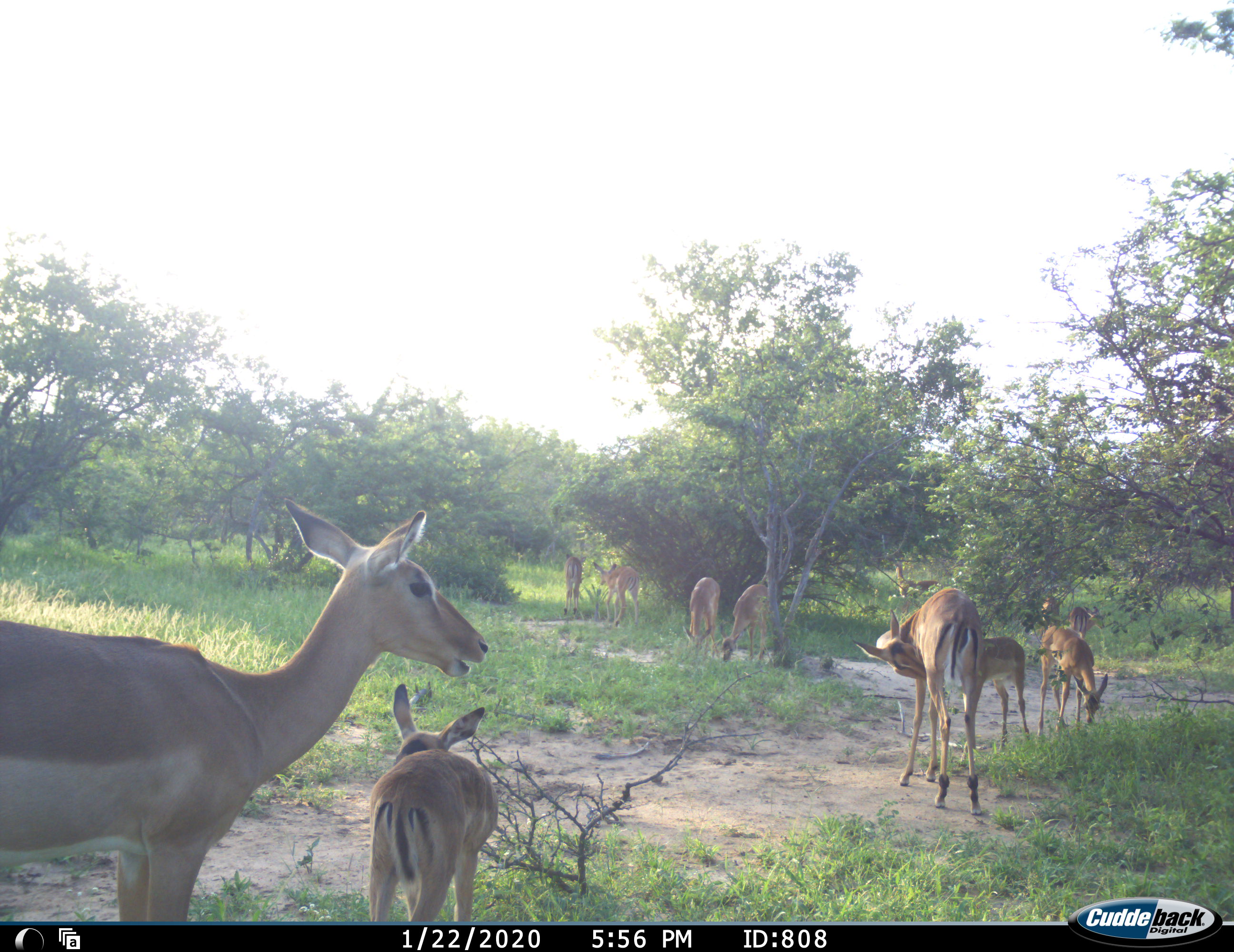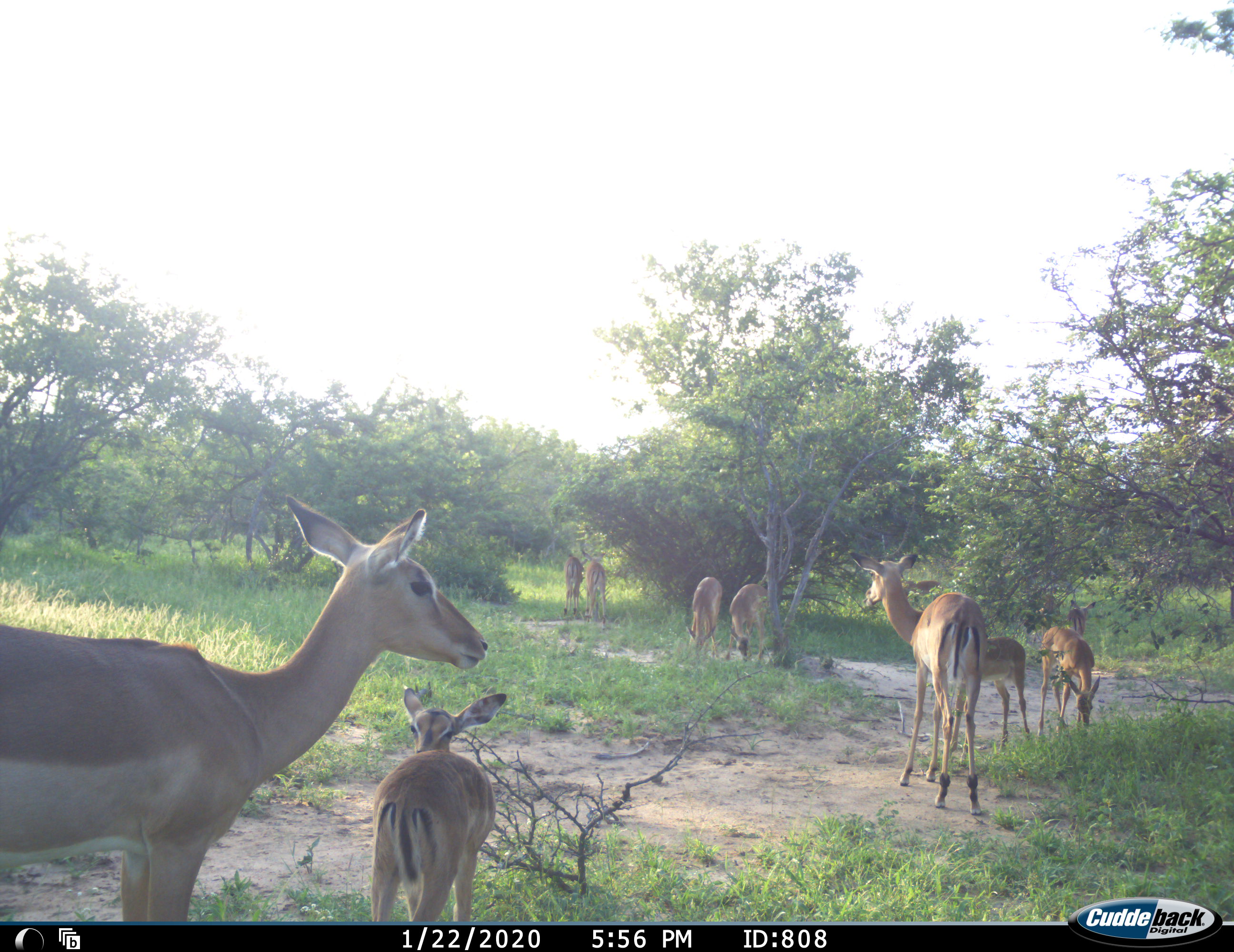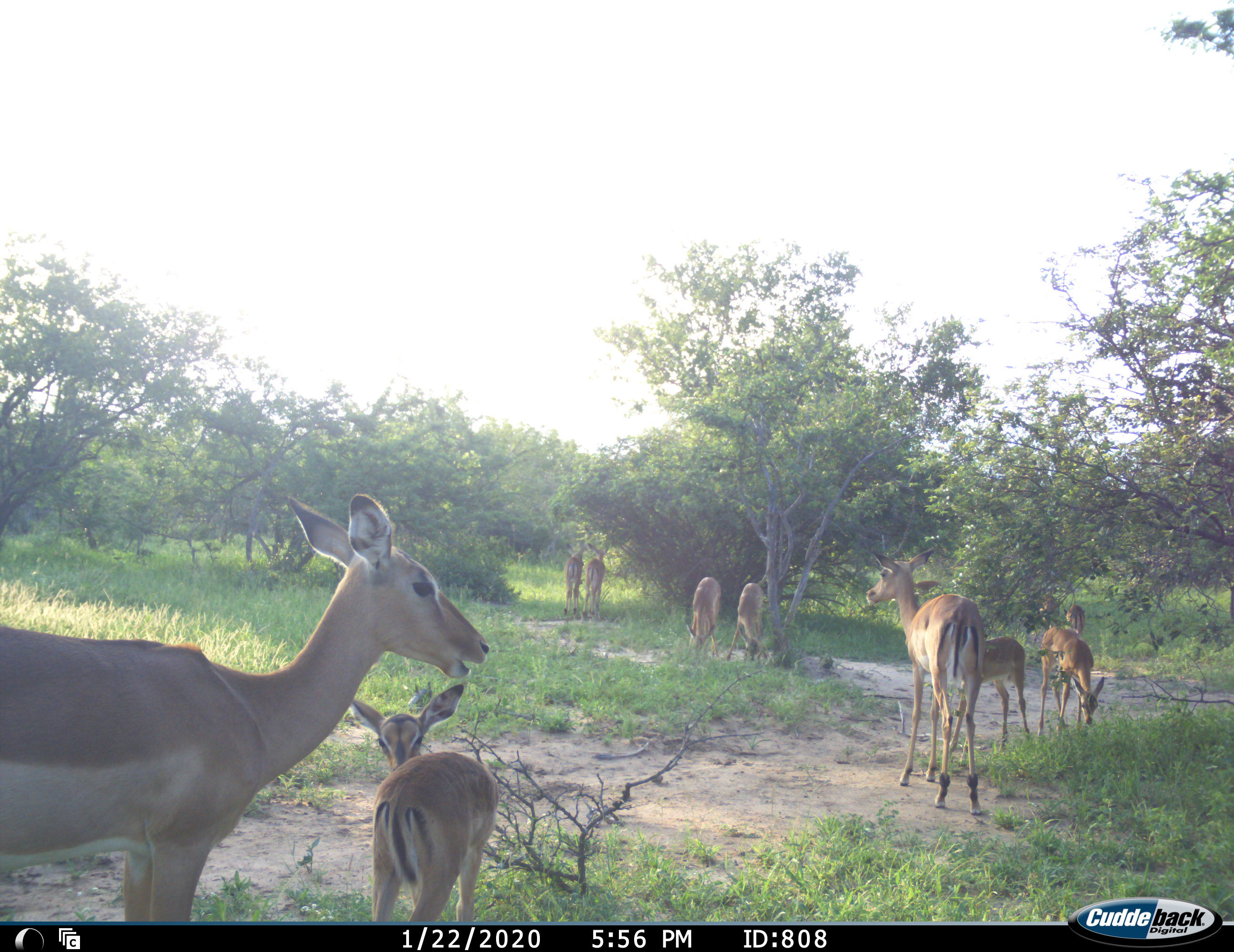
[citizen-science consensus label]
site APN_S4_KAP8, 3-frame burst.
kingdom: Animalia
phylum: Chordata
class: Mammalia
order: Artiodactyla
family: Bovidae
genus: Aepyceros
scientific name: Aepyceros melampus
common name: impala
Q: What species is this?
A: Impala (Aepyceros melampus).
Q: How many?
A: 11-50.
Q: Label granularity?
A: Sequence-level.